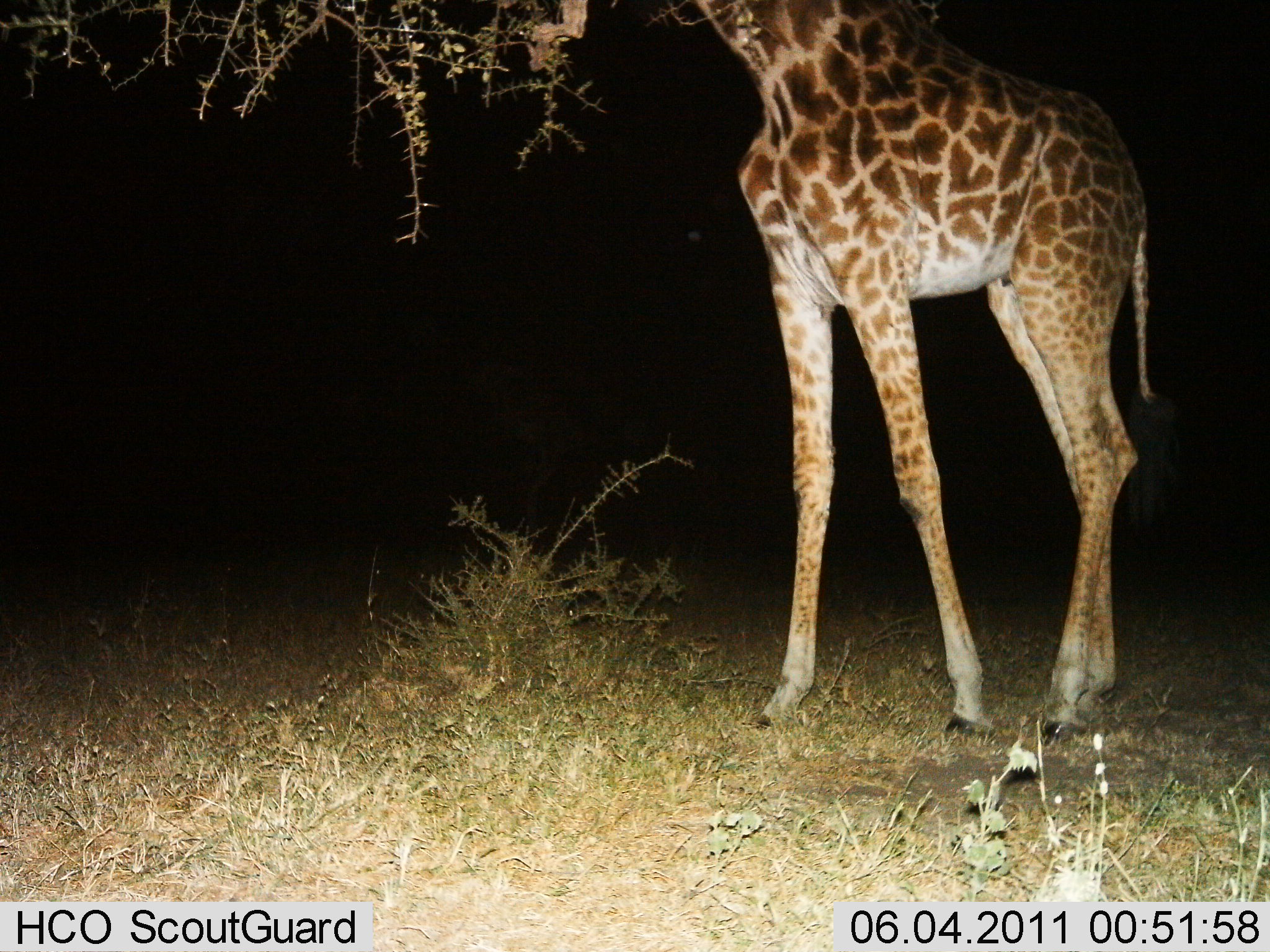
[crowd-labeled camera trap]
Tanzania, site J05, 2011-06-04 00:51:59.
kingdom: Animalia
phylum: Chordata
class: Mammalia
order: Artiodactyla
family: Giraffidae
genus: Giraffa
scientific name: Giraffa camelopardalis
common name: giraffe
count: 1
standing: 73%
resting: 0%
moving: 0%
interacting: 0%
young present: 0%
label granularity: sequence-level